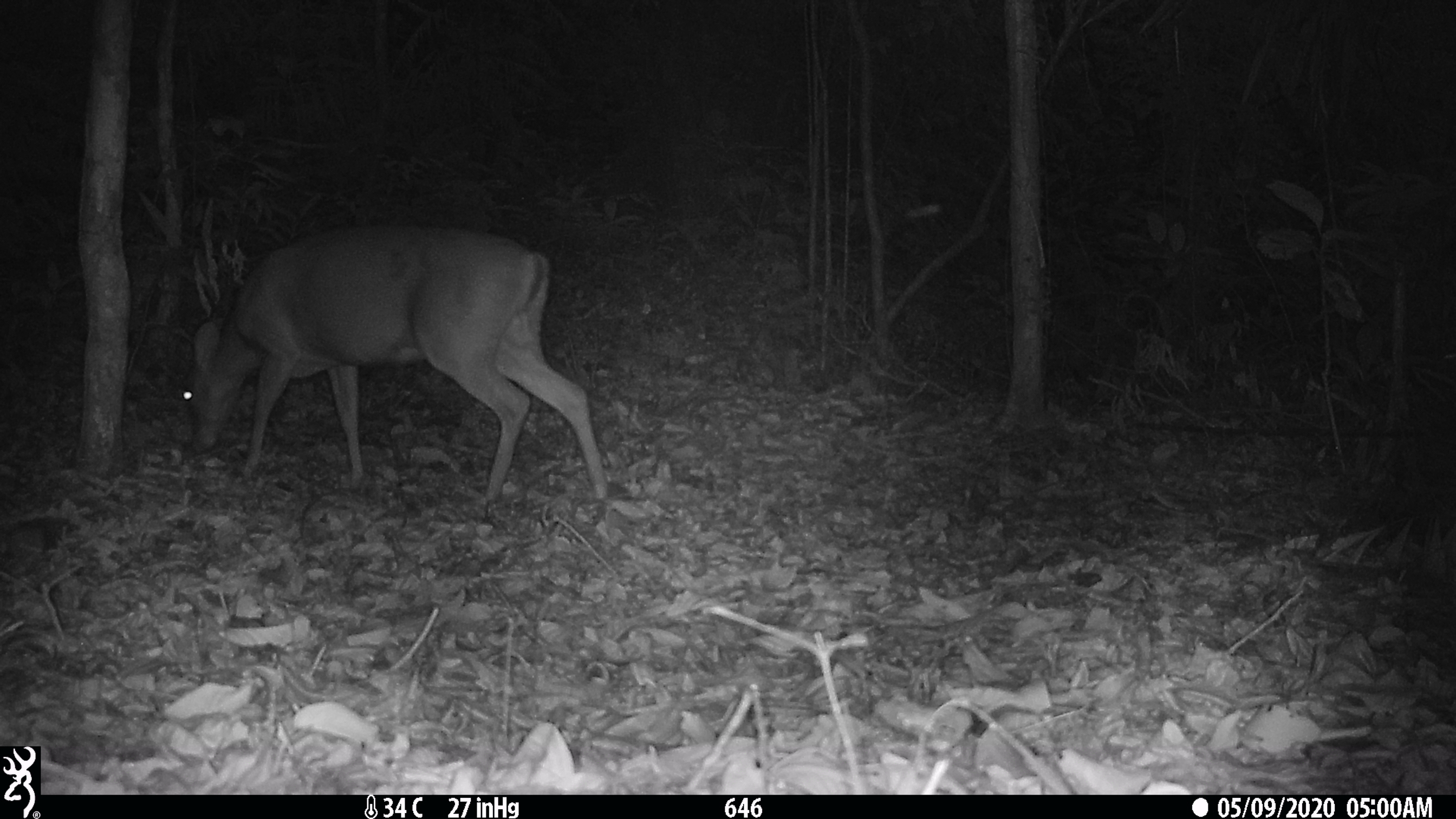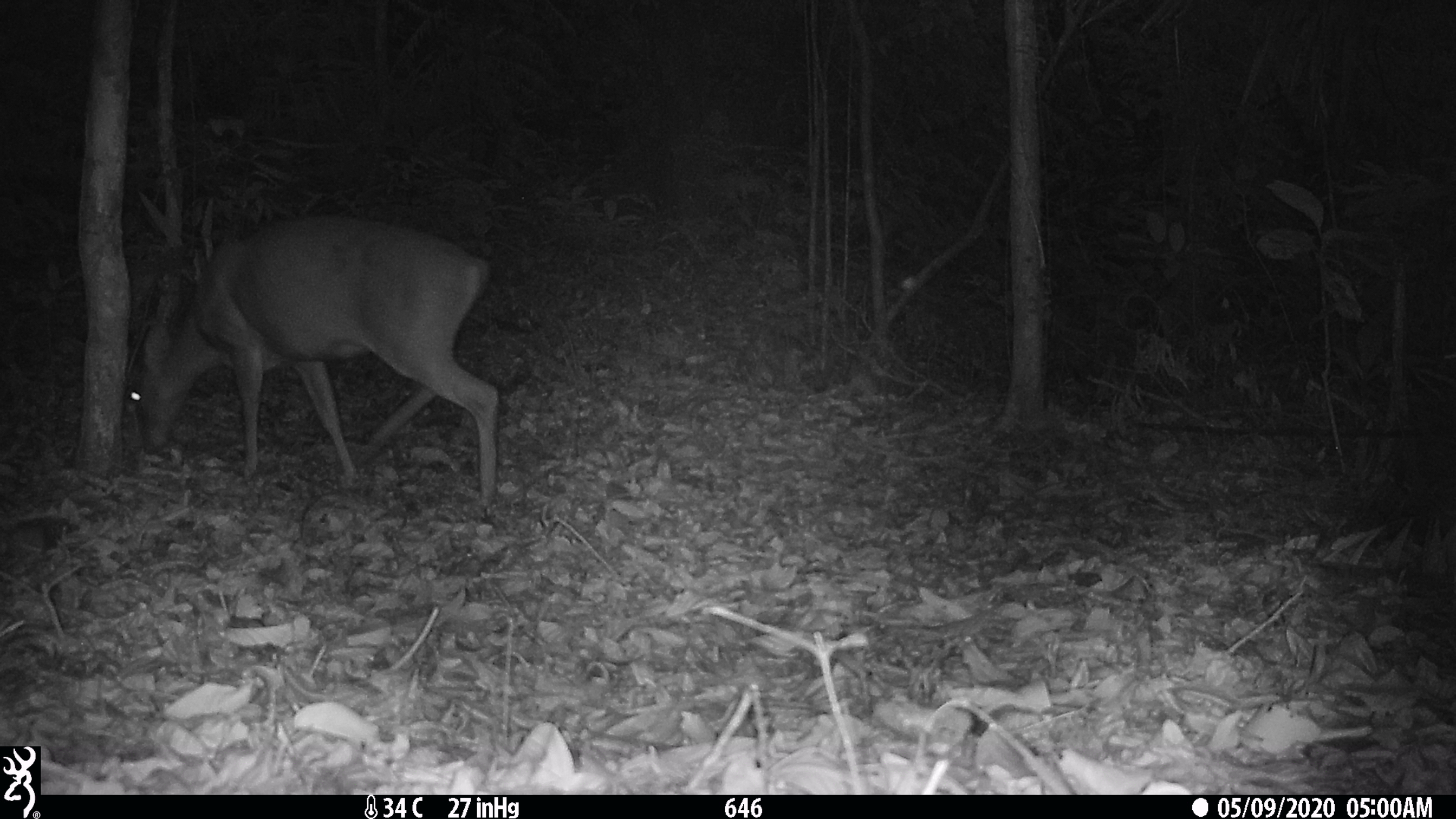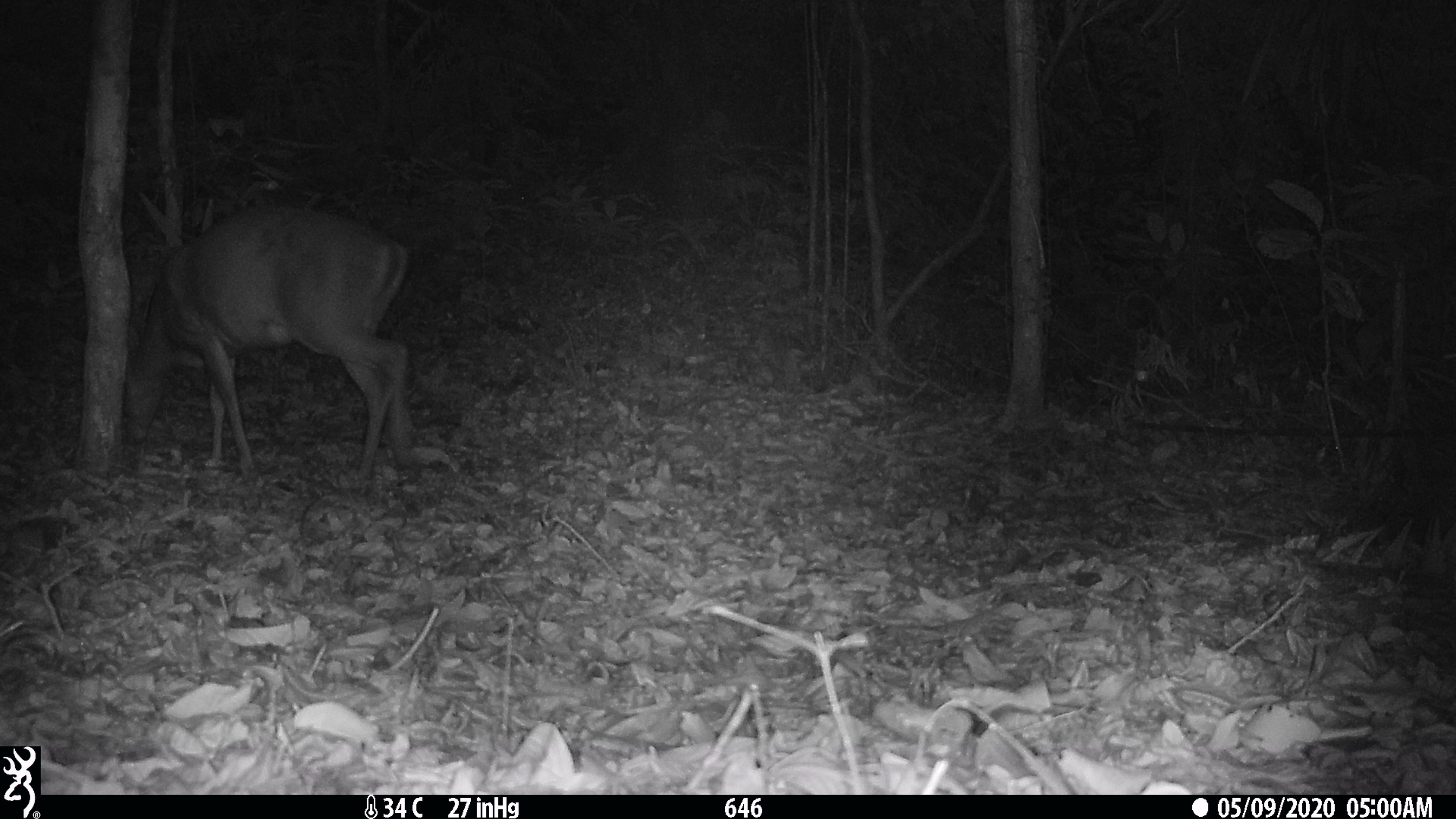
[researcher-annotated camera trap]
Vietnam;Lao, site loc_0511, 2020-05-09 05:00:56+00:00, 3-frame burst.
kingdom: Animalia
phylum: Chordata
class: Mammalia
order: Artiodactyla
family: Cervidae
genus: Muntiacus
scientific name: Muntiacus vuquangensis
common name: large-antlered muntjac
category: large antlered muntjac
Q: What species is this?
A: Large antlered muntjac (large-antlered muntjac) (Muntiacus vuquangensis).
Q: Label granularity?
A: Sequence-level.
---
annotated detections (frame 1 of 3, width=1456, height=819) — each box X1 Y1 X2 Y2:
large antlered muntjac: 179 219 608 505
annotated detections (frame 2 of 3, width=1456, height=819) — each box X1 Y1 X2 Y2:
large antlered muntjac: 126 218 500 504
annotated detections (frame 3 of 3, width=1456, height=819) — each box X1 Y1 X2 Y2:
large antlered muntjac: 123 201 416 479